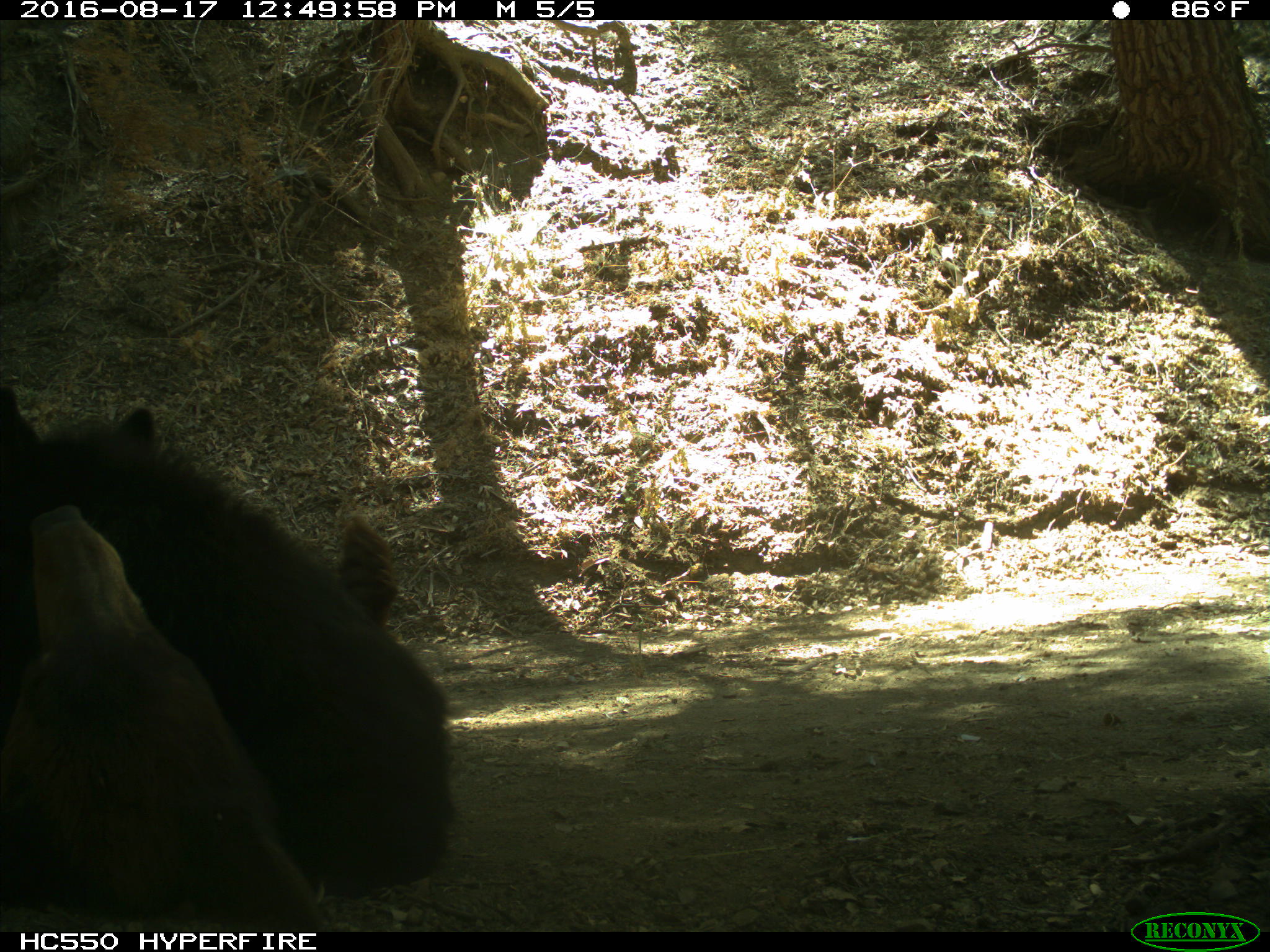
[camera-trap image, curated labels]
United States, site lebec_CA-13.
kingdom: Animalia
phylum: Chordata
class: Mammalia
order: Carnivora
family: Ursidae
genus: Ursus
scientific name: Ursus americanus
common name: american black bear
Ursus americanus (american black bear).